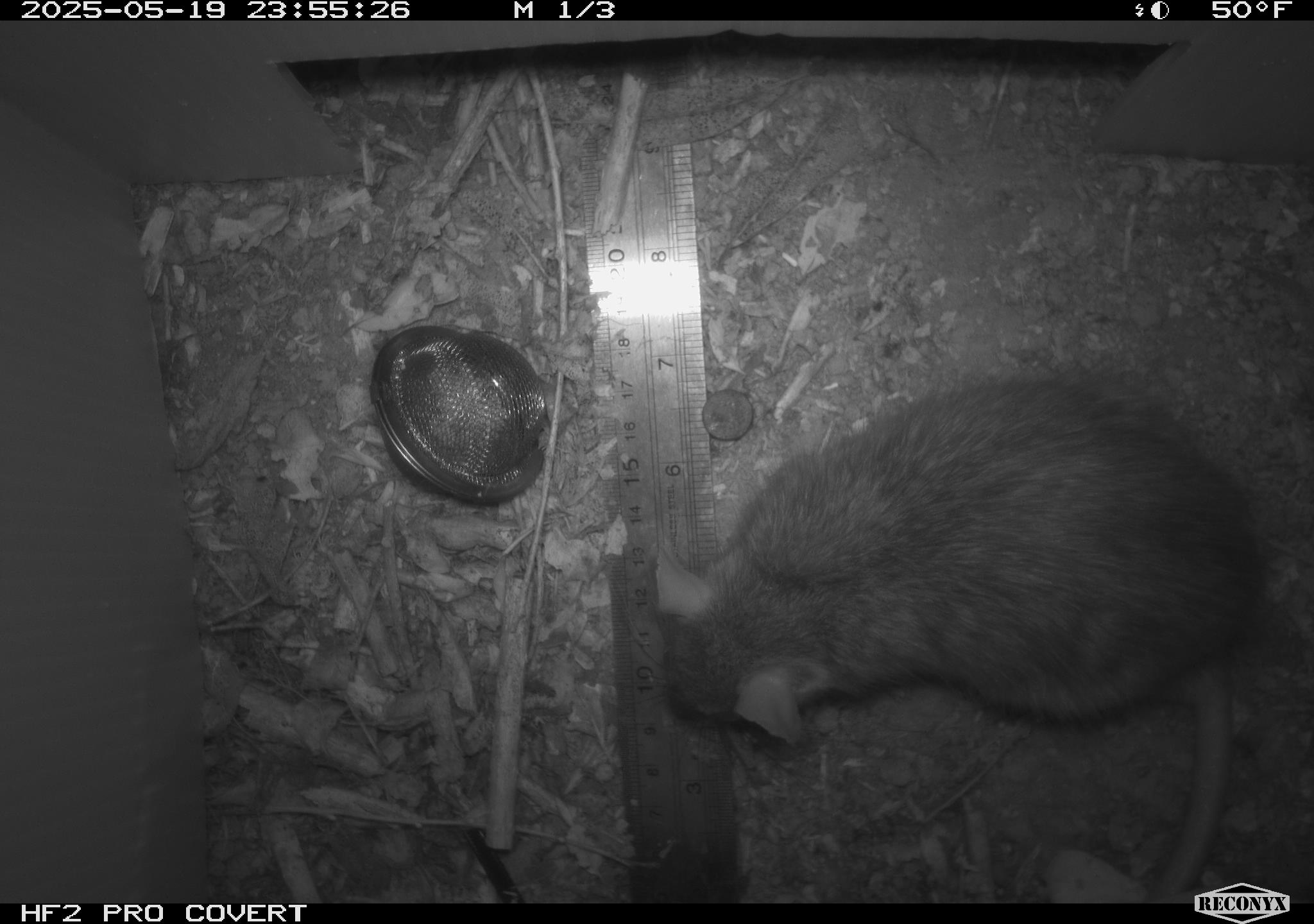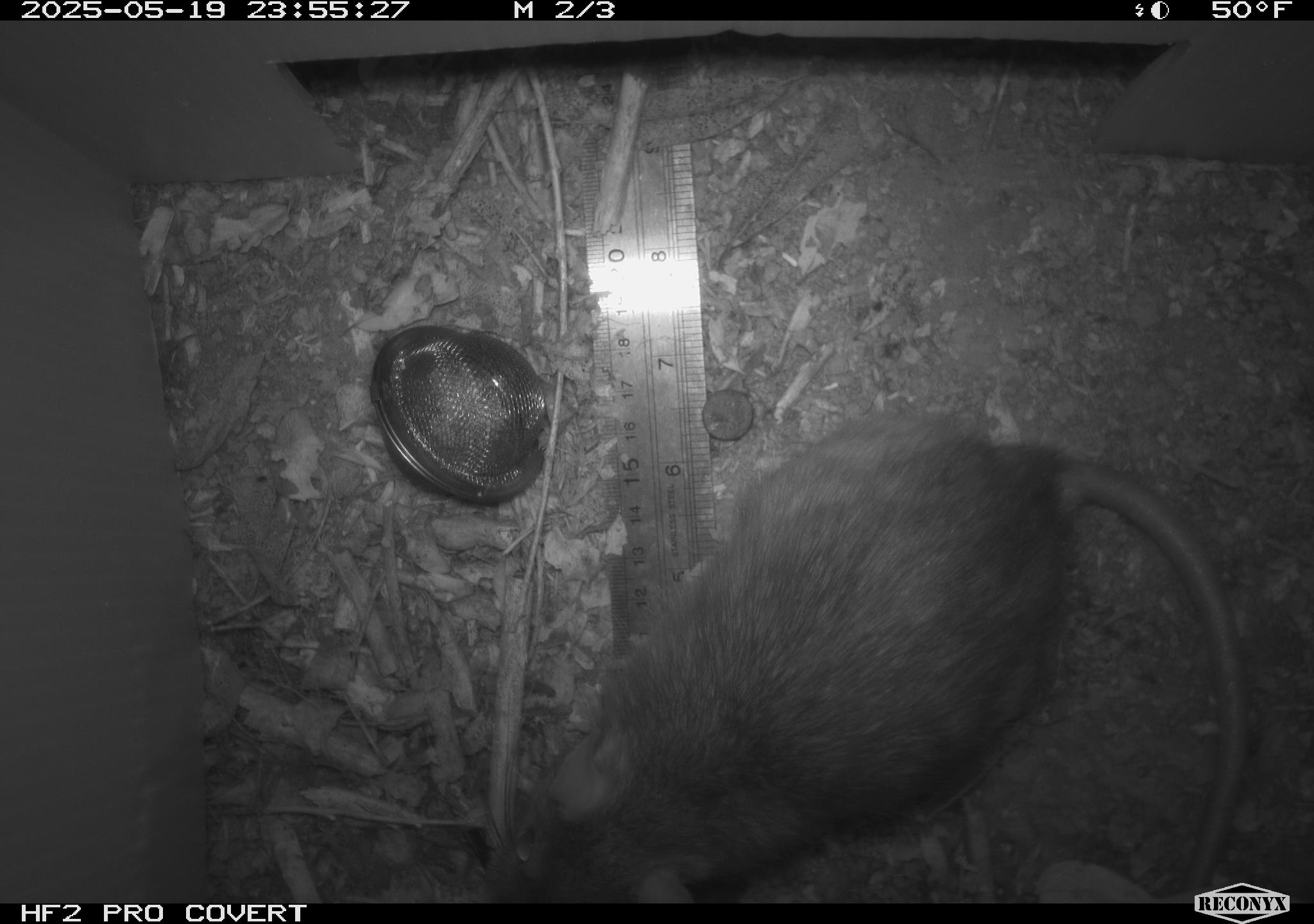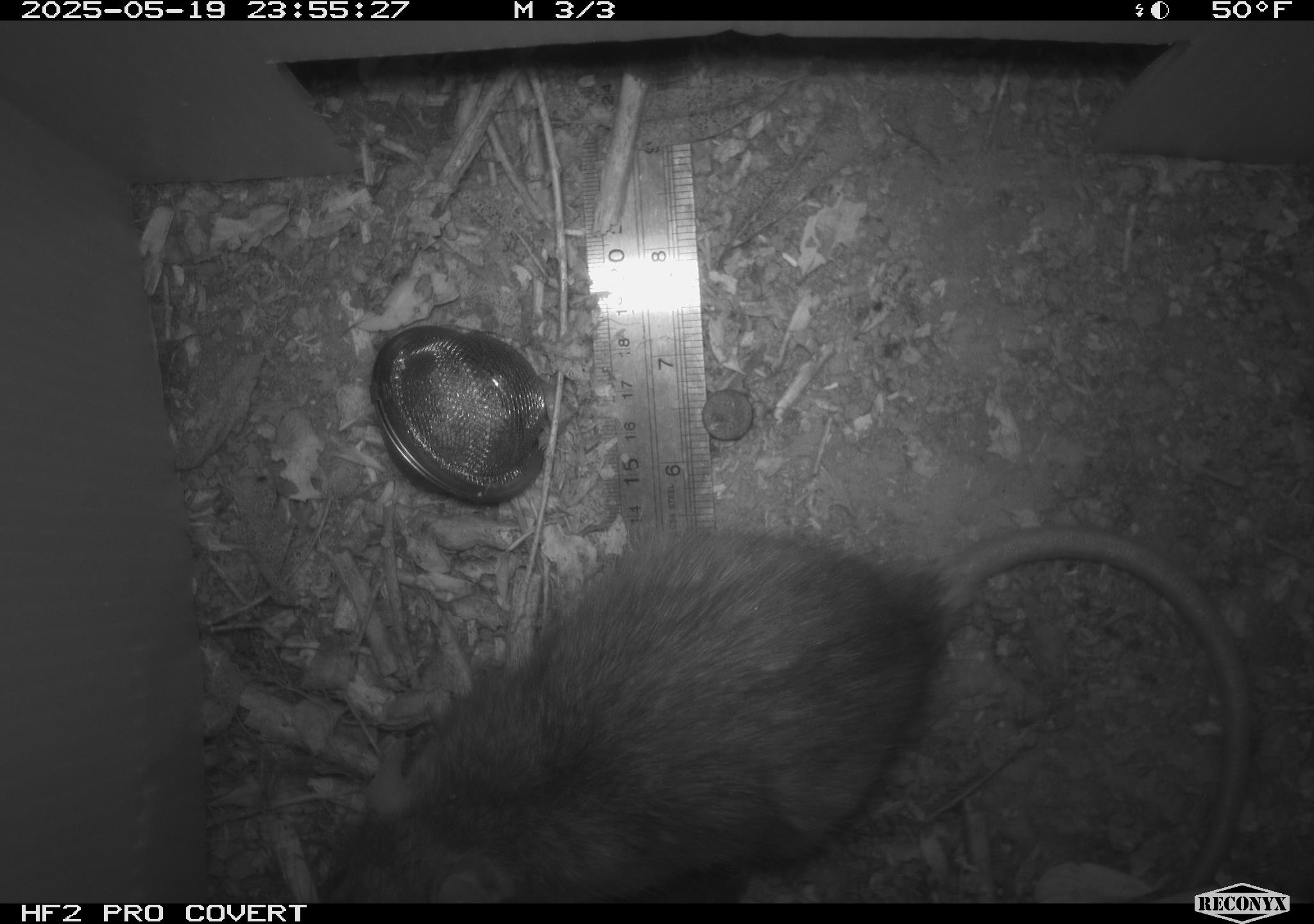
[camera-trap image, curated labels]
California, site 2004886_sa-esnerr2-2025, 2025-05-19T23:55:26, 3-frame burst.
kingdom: Animalia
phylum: Chordata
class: Mammalia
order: Rodentia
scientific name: Rodentia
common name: rodent